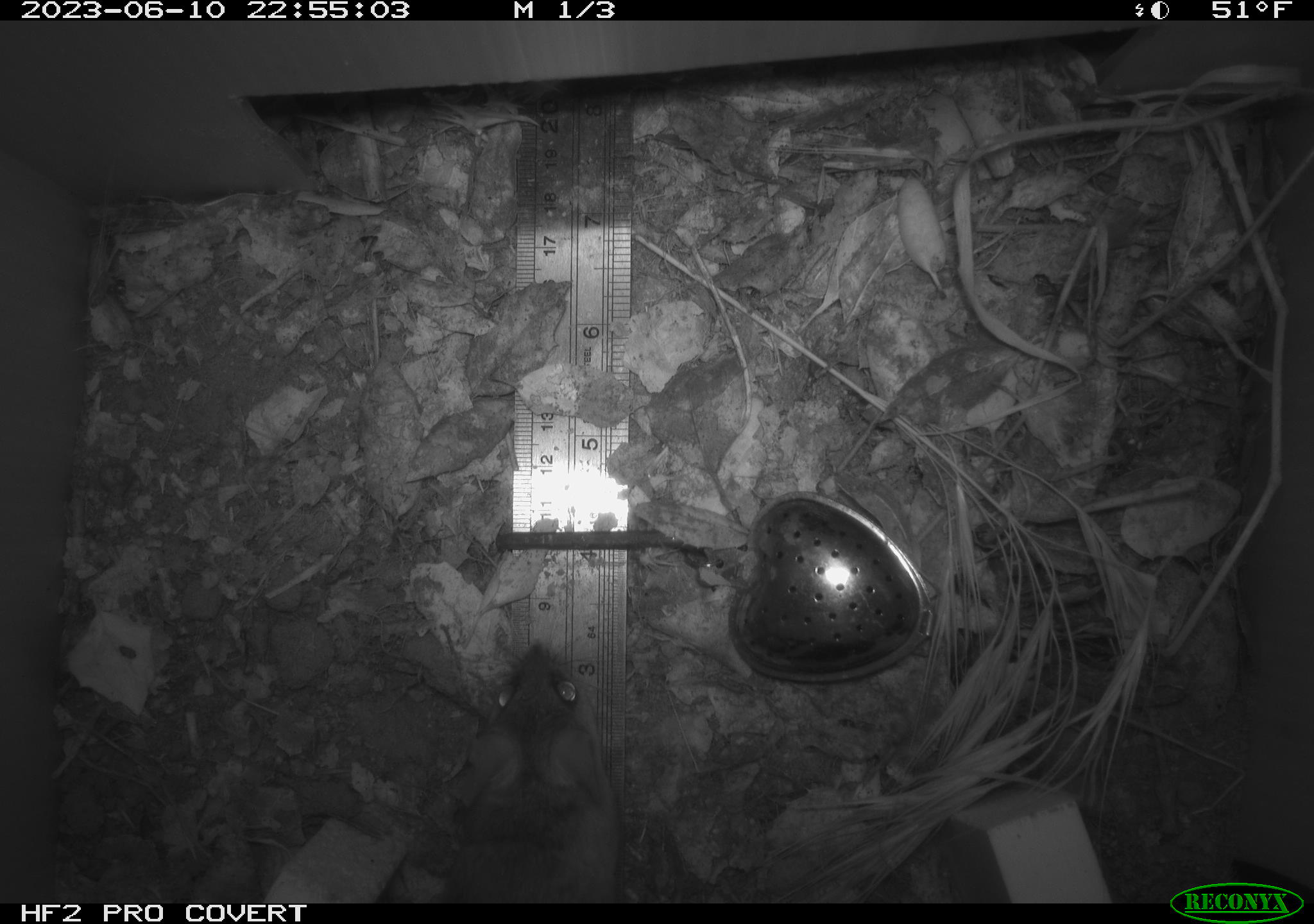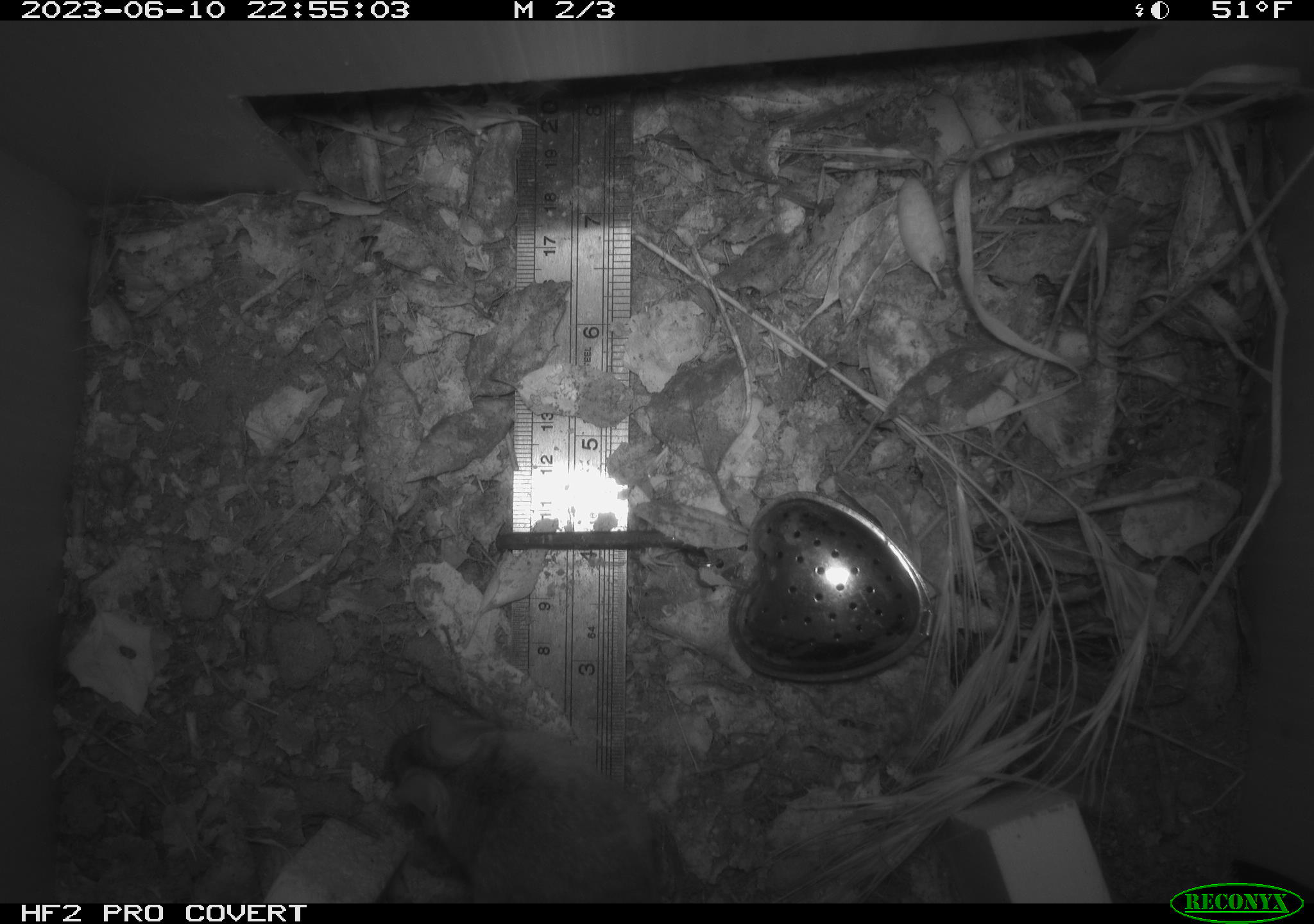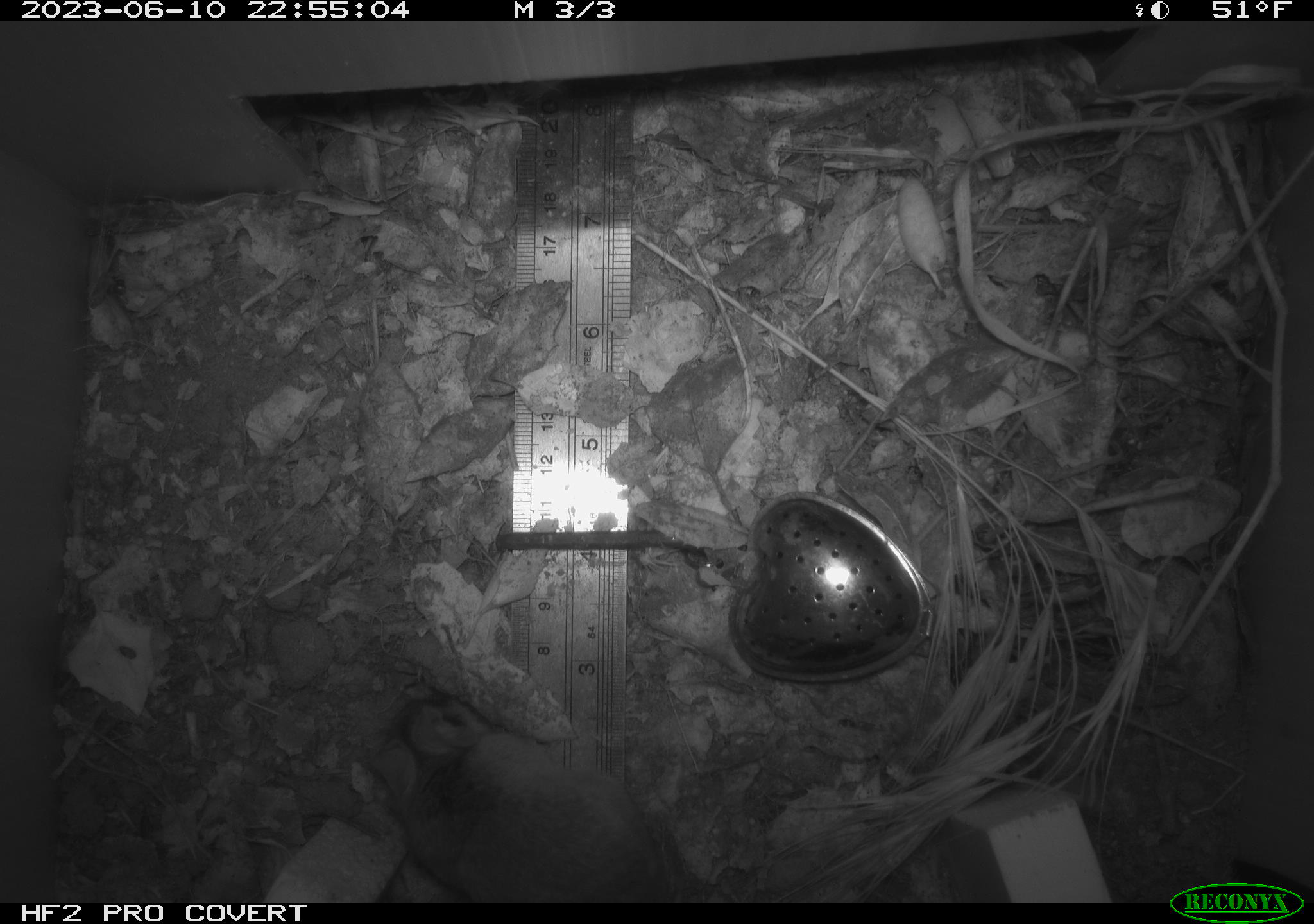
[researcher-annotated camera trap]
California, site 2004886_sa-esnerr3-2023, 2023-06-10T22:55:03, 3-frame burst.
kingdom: Animalia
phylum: Chordata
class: Mammalia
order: Rodentia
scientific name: Rodentia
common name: mouse species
Mouse species (Rodentia).